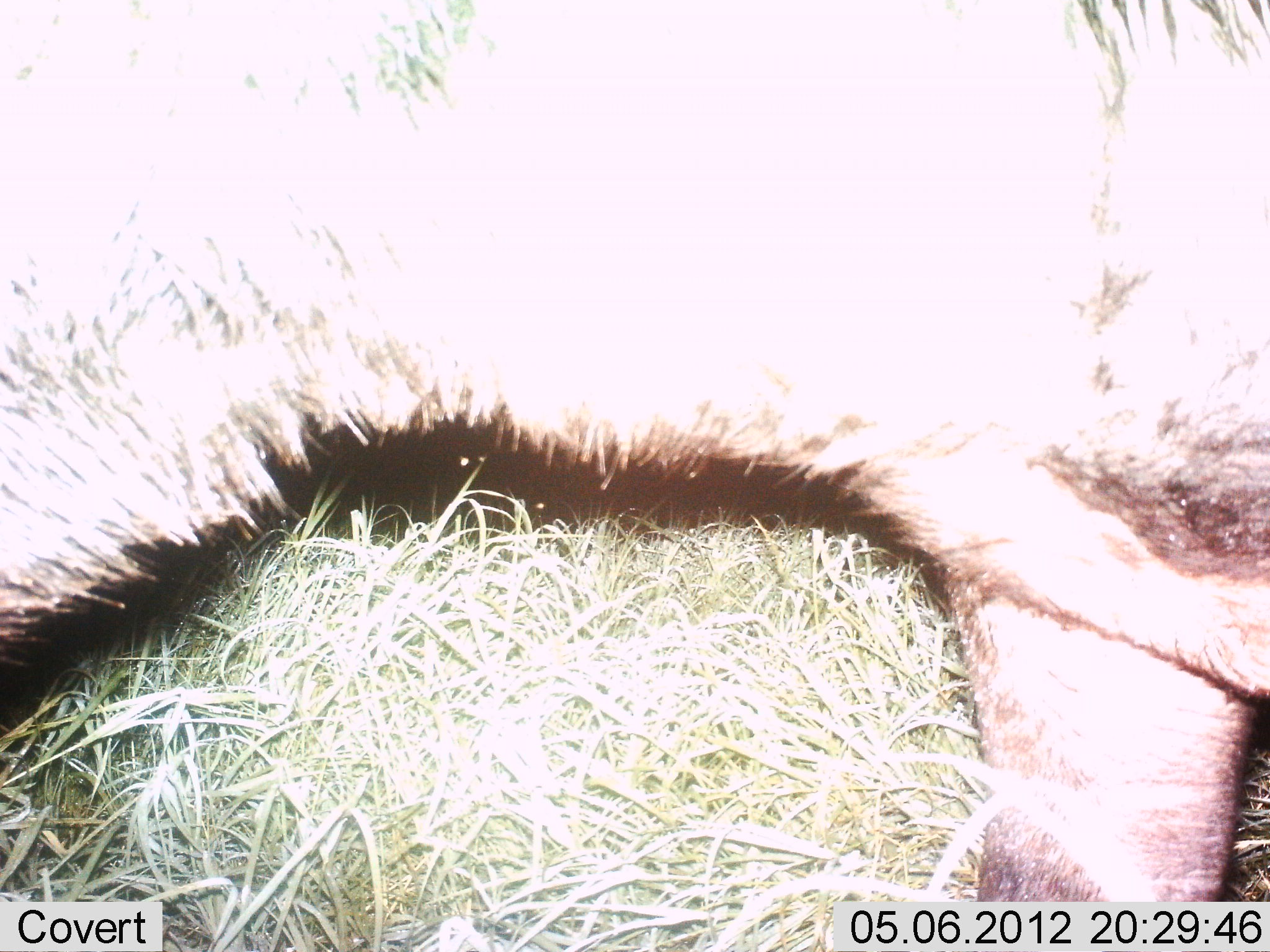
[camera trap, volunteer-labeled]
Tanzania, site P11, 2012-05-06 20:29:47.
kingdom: Animalia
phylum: Chordata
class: Mammalia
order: Artiodactyla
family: Bovidae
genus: Connochaetes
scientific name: Connochaetes taurinus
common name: blue wildebeest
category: wildebeest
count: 1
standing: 83%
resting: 0%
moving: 17%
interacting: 0%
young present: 0%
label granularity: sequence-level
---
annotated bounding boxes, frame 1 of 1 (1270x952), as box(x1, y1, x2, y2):
animal: box(1, 4, 1270, 901)